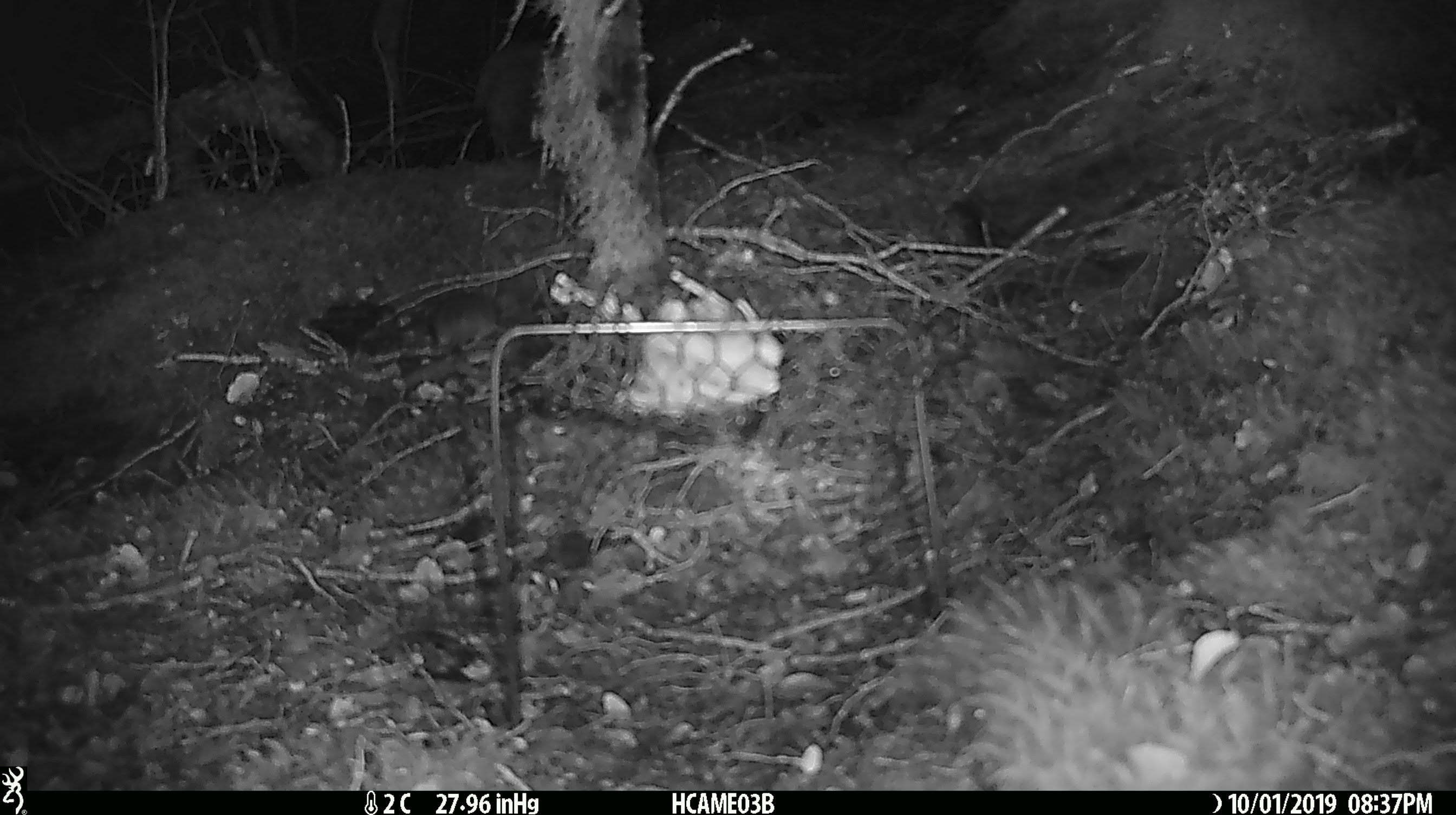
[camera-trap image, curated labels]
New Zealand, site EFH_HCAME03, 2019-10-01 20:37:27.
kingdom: Animalia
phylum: Chordata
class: Mammalia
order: Rodentia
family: Muridae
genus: Mus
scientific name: Mus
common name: mouse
Mouse (Mus).